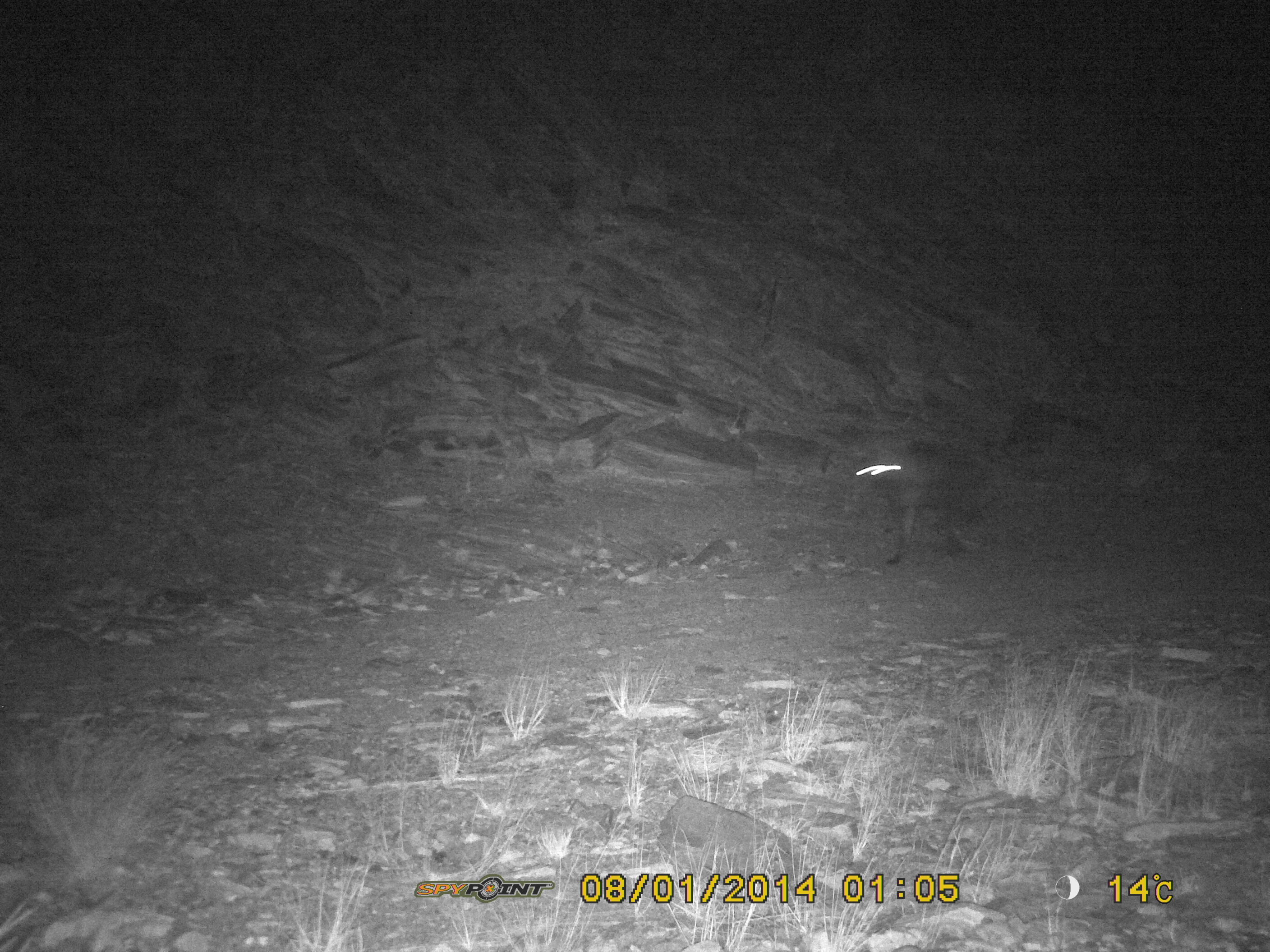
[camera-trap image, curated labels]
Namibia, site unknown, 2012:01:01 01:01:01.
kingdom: Animalia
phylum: Chordata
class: Mammalia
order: Carnivora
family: Hyaenidae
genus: Parahyaena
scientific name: Parahyaena brunnea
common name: brown hyena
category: hyaena brunnea